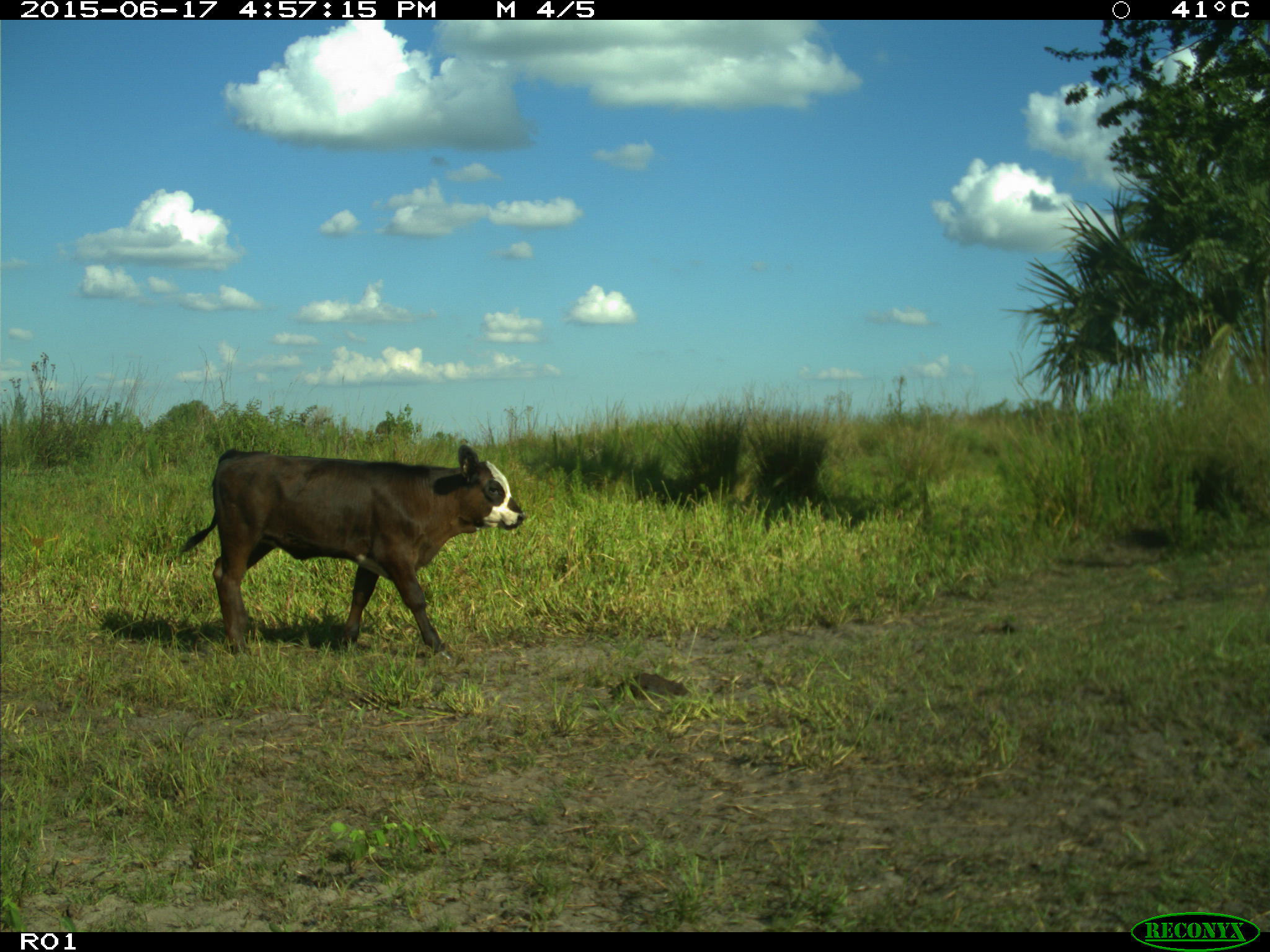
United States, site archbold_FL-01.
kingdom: Animalia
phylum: Chordata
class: Mammalia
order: Artiodactyla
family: Bovidae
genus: Bos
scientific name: Bos taurus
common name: domestic cow